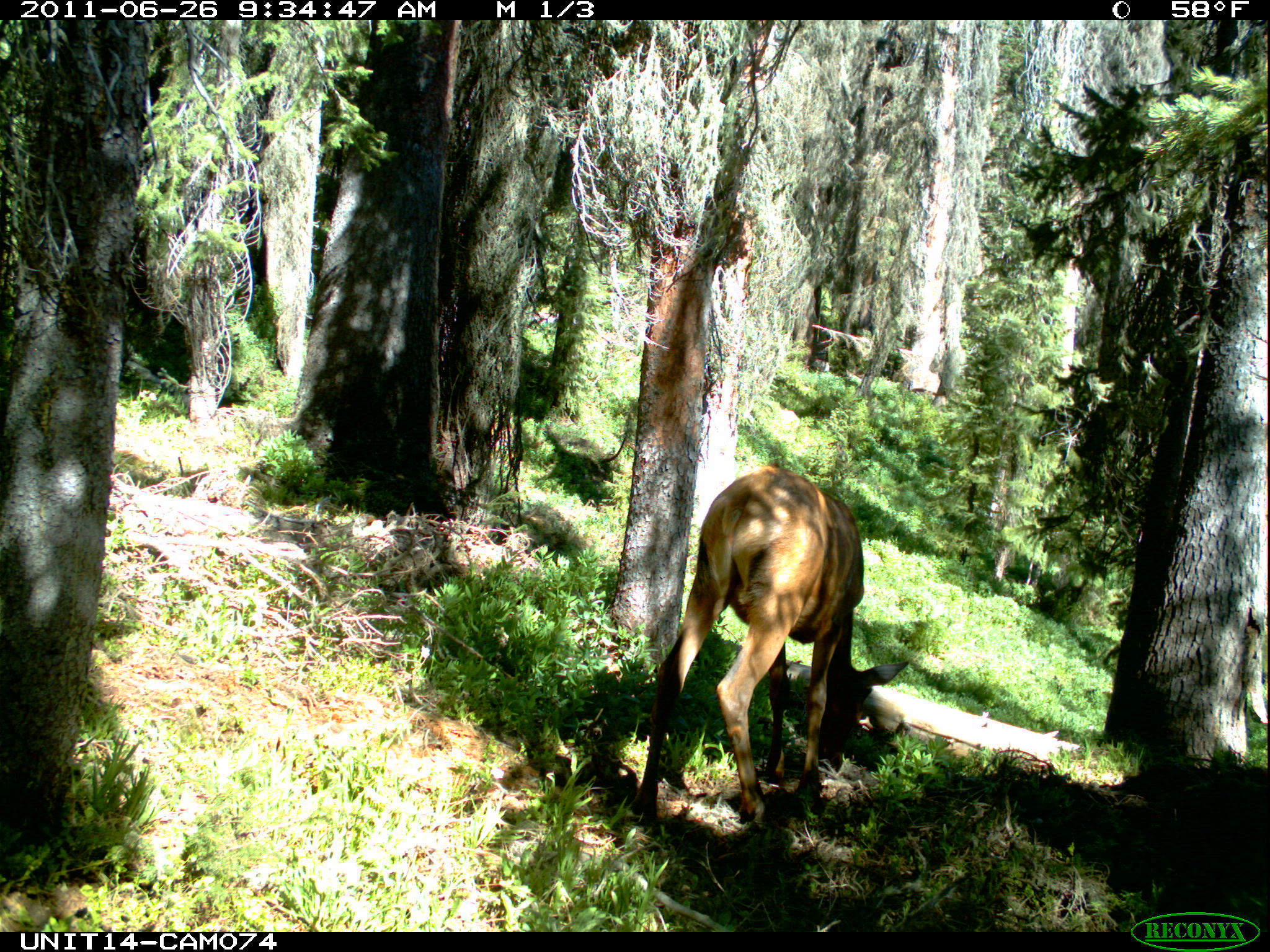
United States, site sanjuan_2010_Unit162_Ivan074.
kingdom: Animalia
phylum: Chordata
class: Mammalia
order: Artiodactyla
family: Cervidae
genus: Cervus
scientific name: Cervus elaphus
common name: red deer